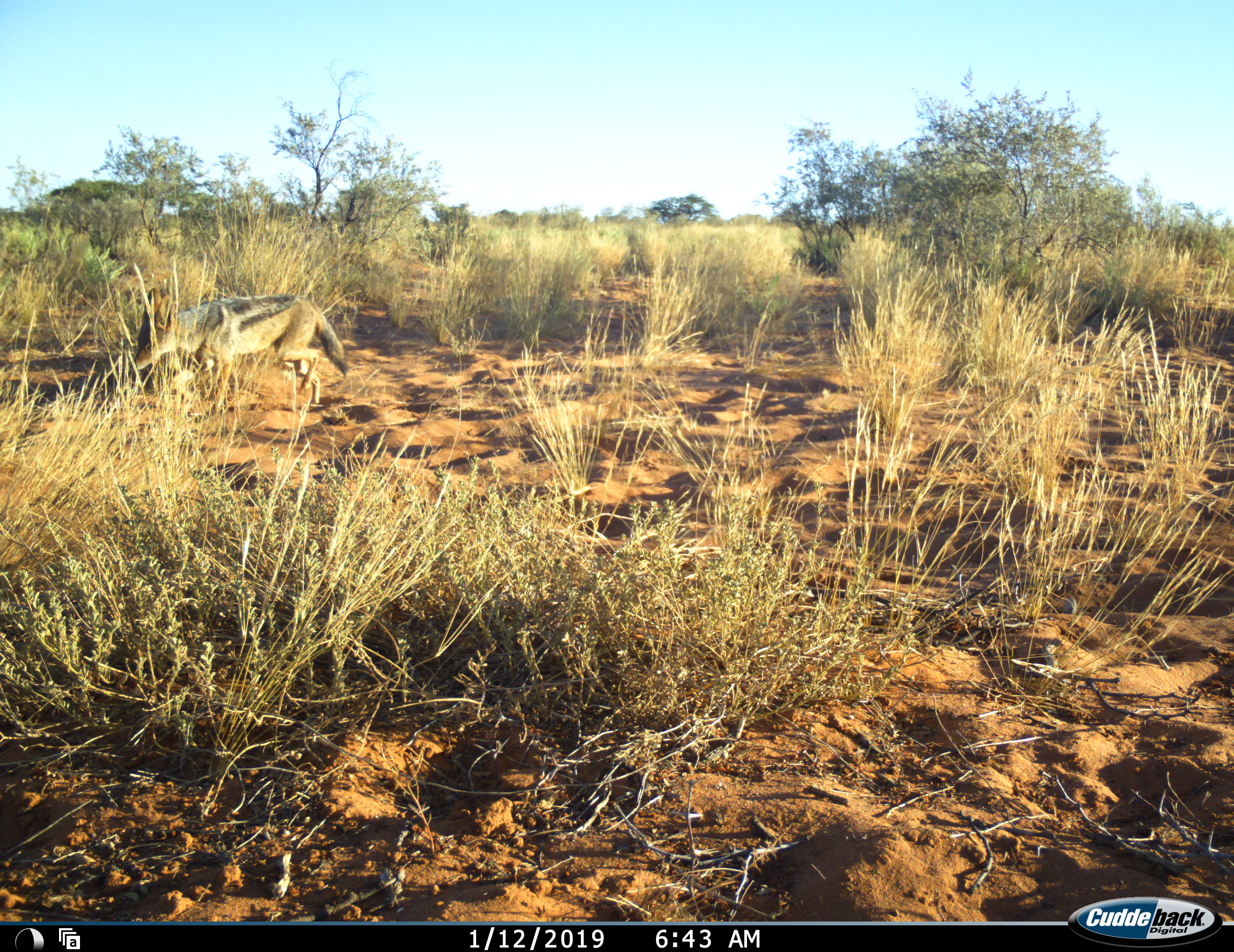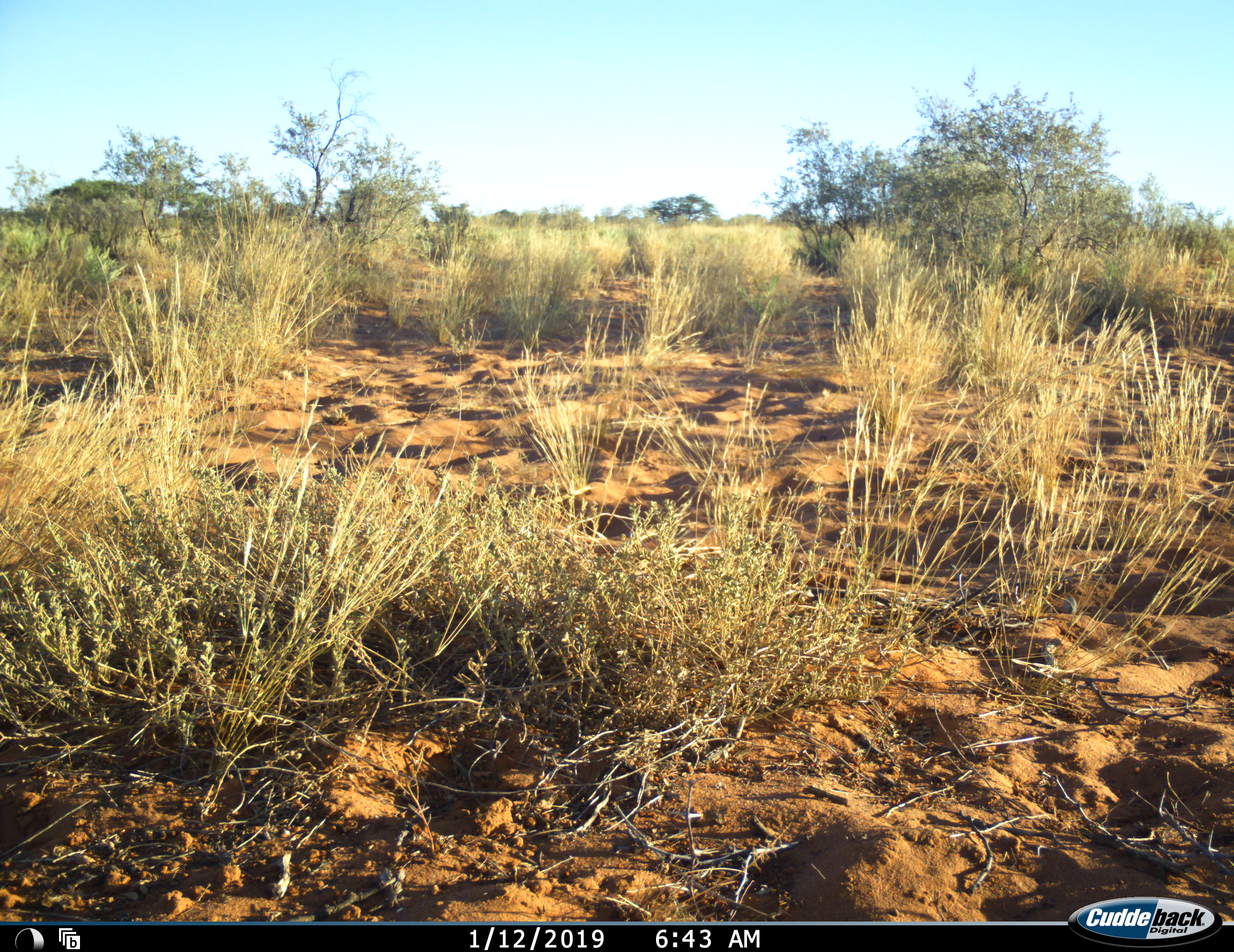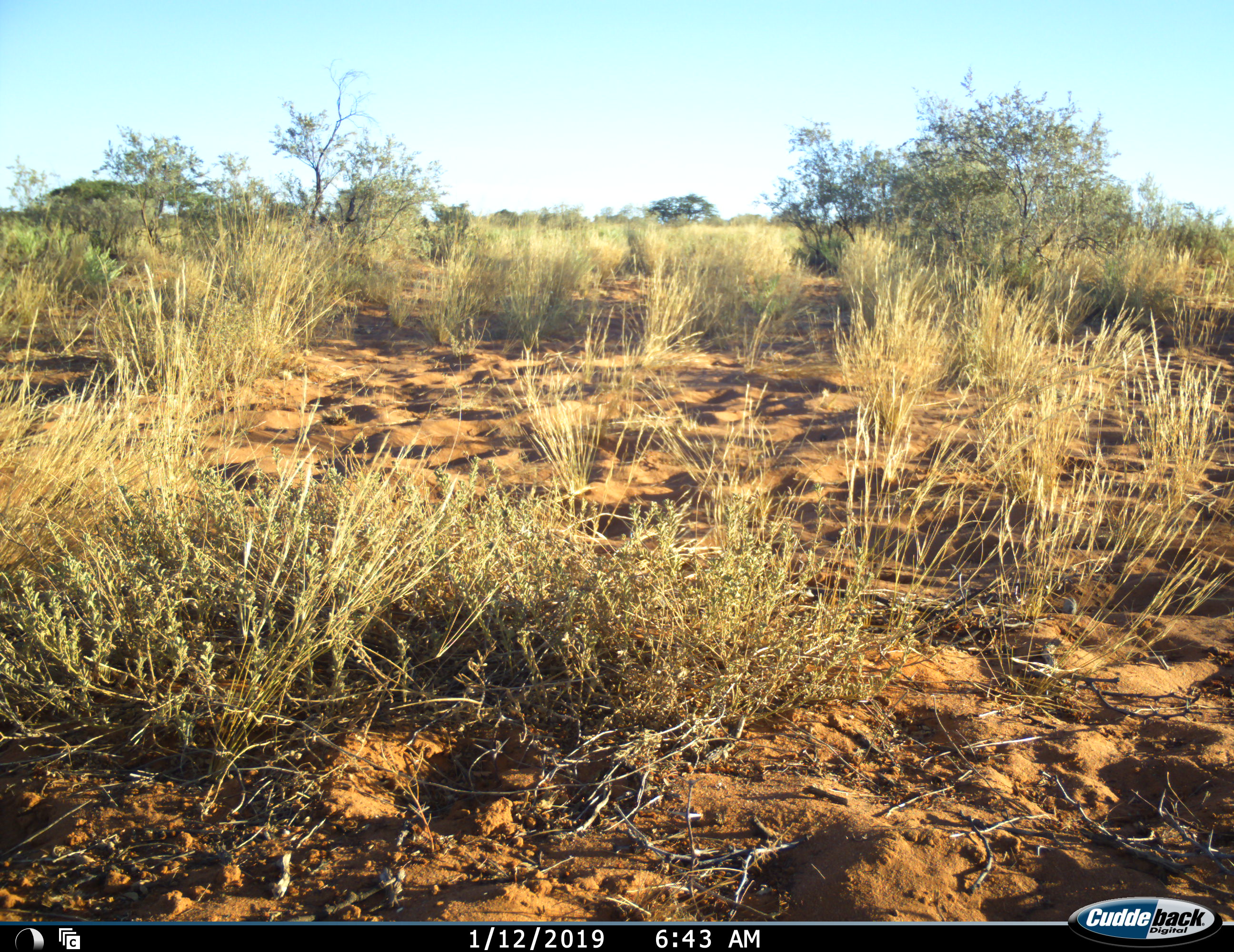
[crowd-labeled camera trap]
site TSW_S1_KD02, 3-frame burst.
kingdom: Animalia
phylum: Chordata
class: Mammalia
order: Carnivora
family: Canidae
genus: Lupulella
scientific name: Lupulella mesomelas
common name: black-backed jackal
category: jackalblackbacked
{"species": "jackalblackbacked (black-backed jackal) (Lupulella mesomelas)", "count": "1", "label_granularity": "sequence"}